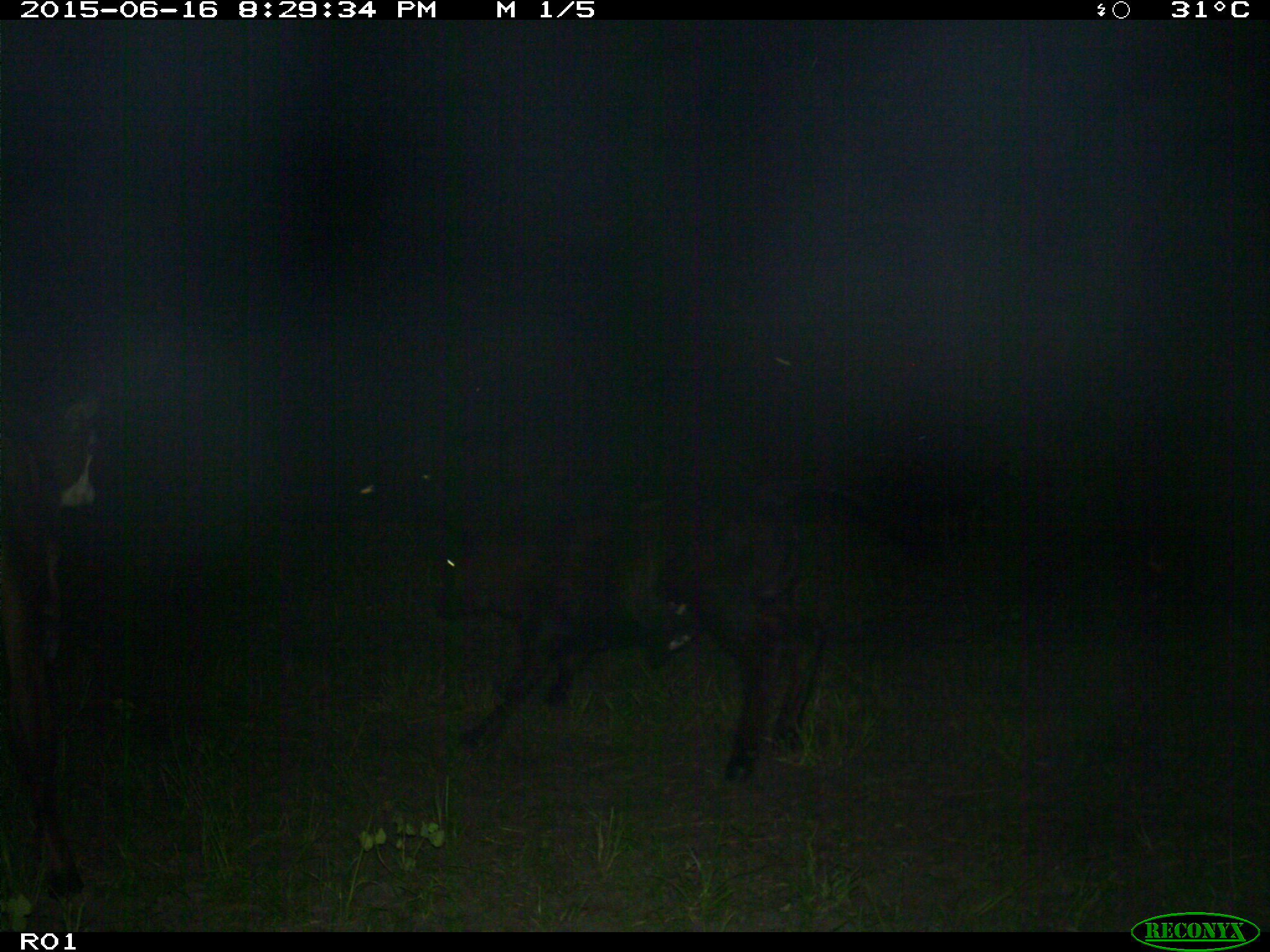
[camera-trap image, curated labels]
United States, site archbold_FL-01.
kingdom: Animalia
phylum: Chordata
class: Mammalia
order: Artiodactyla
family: Bovidae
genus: Bos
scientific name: Bos taurus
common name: domestic cow